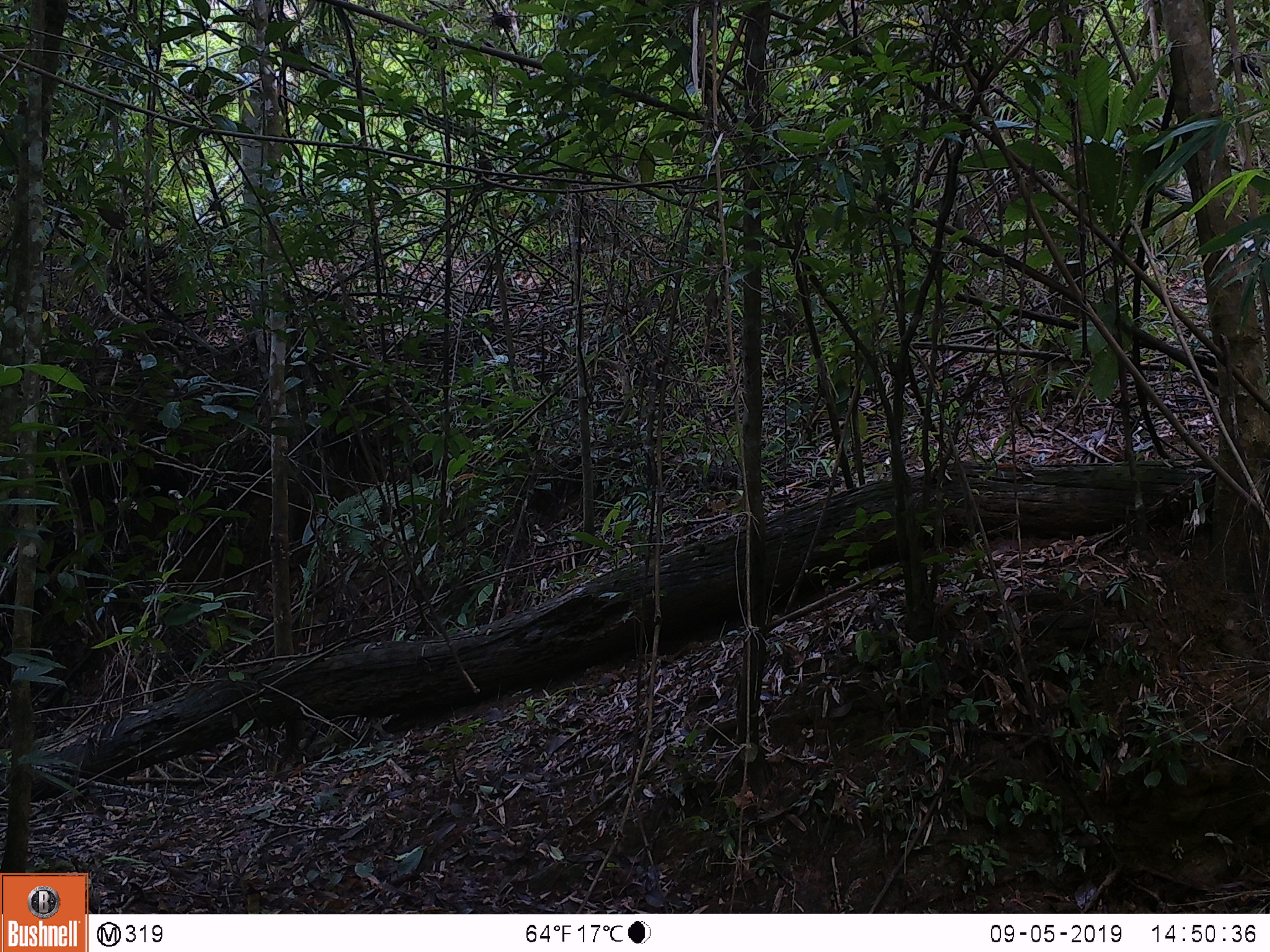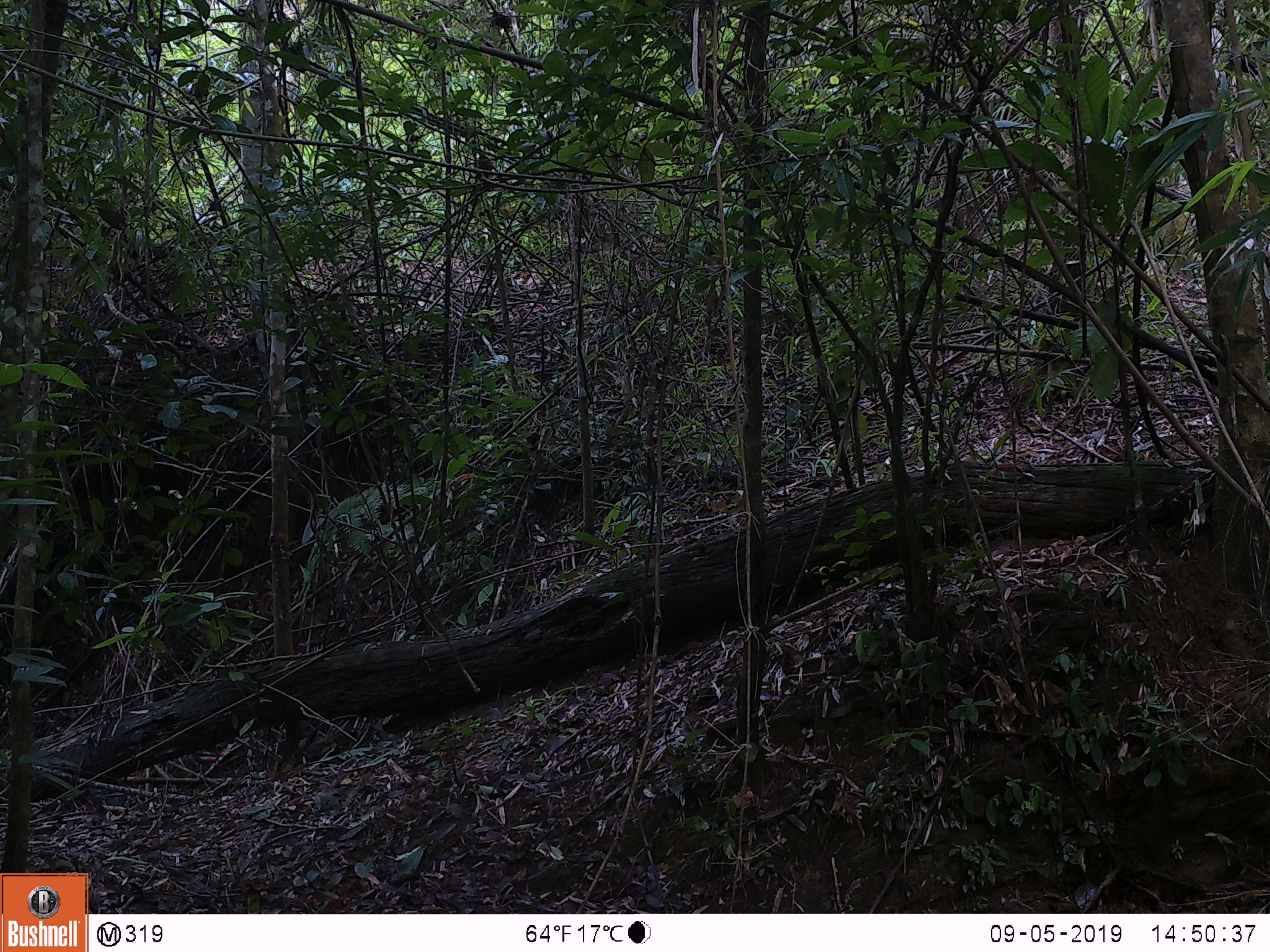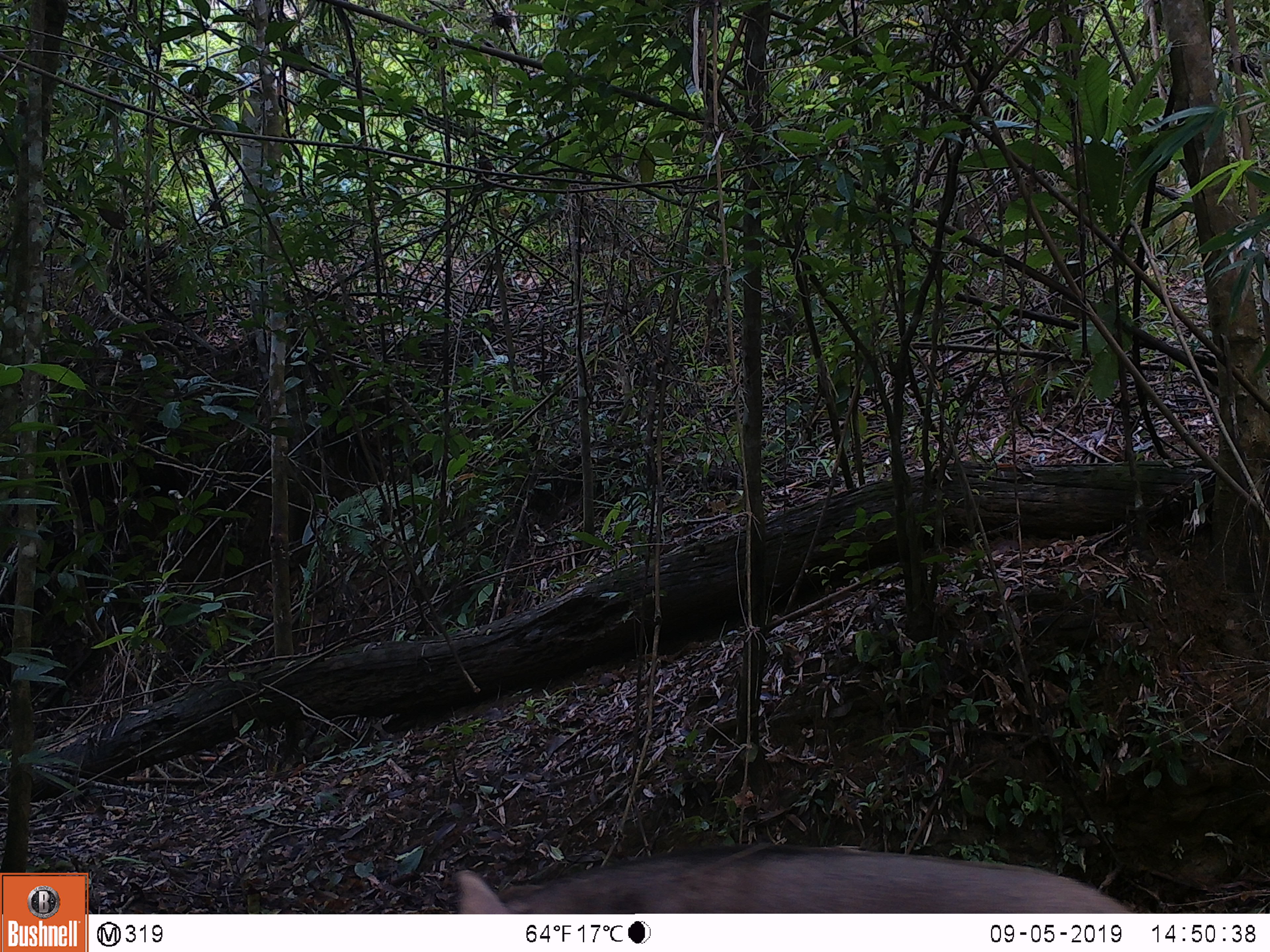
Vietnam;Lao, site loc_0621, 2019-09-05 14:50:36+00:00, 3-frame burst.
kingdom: Animalia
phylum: Chordata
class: Mammalia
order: Artiodactyla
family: Suidae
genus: Sus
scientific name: Sus scrofa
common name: eurasian wild pig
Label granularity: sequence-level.